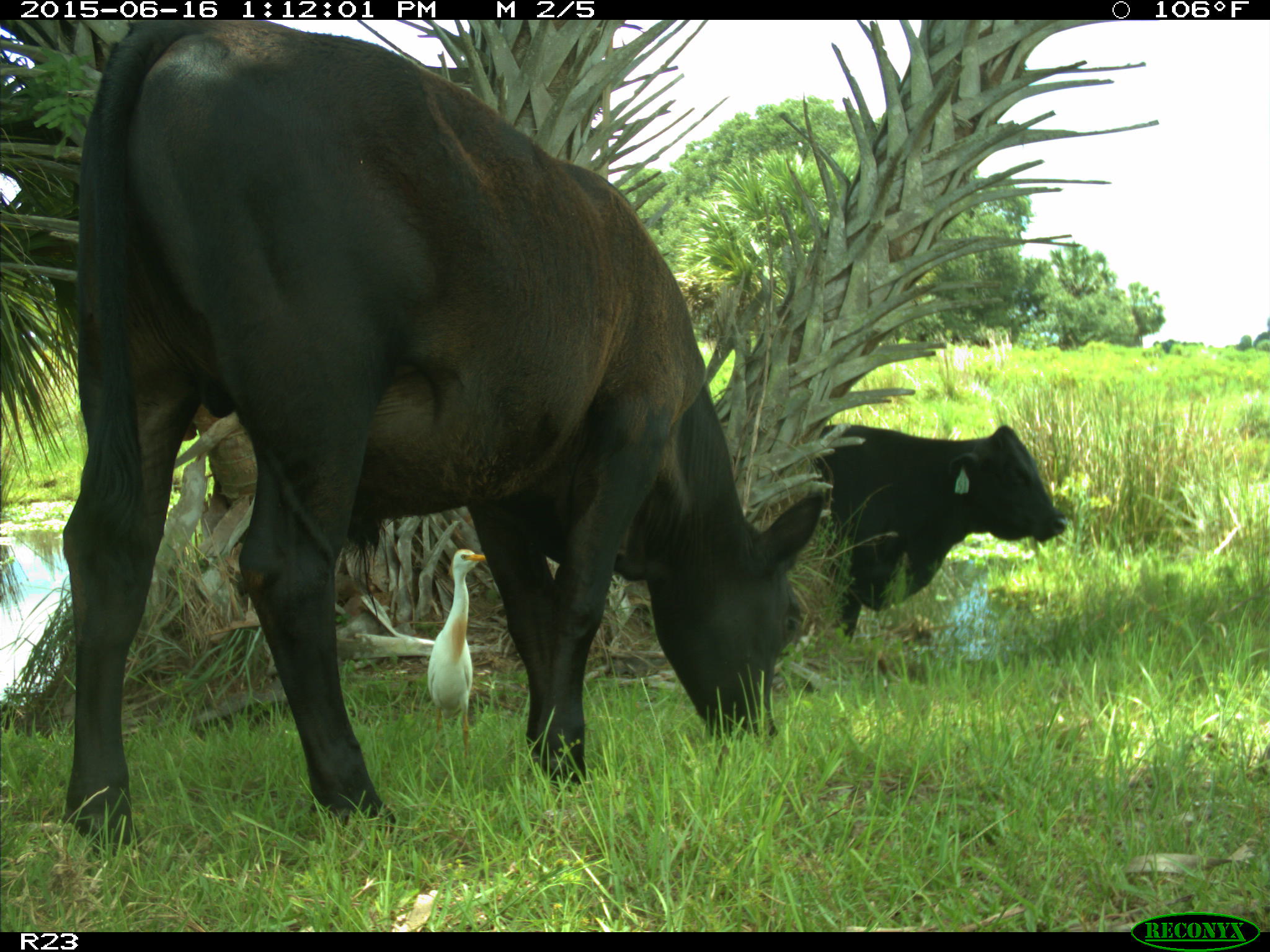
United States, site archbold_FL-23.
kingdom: Animalia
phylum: Chordata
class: Mammalia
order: Artiodactyla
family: Bovidae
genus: Bos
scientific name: Bos taurus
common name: domestic cow